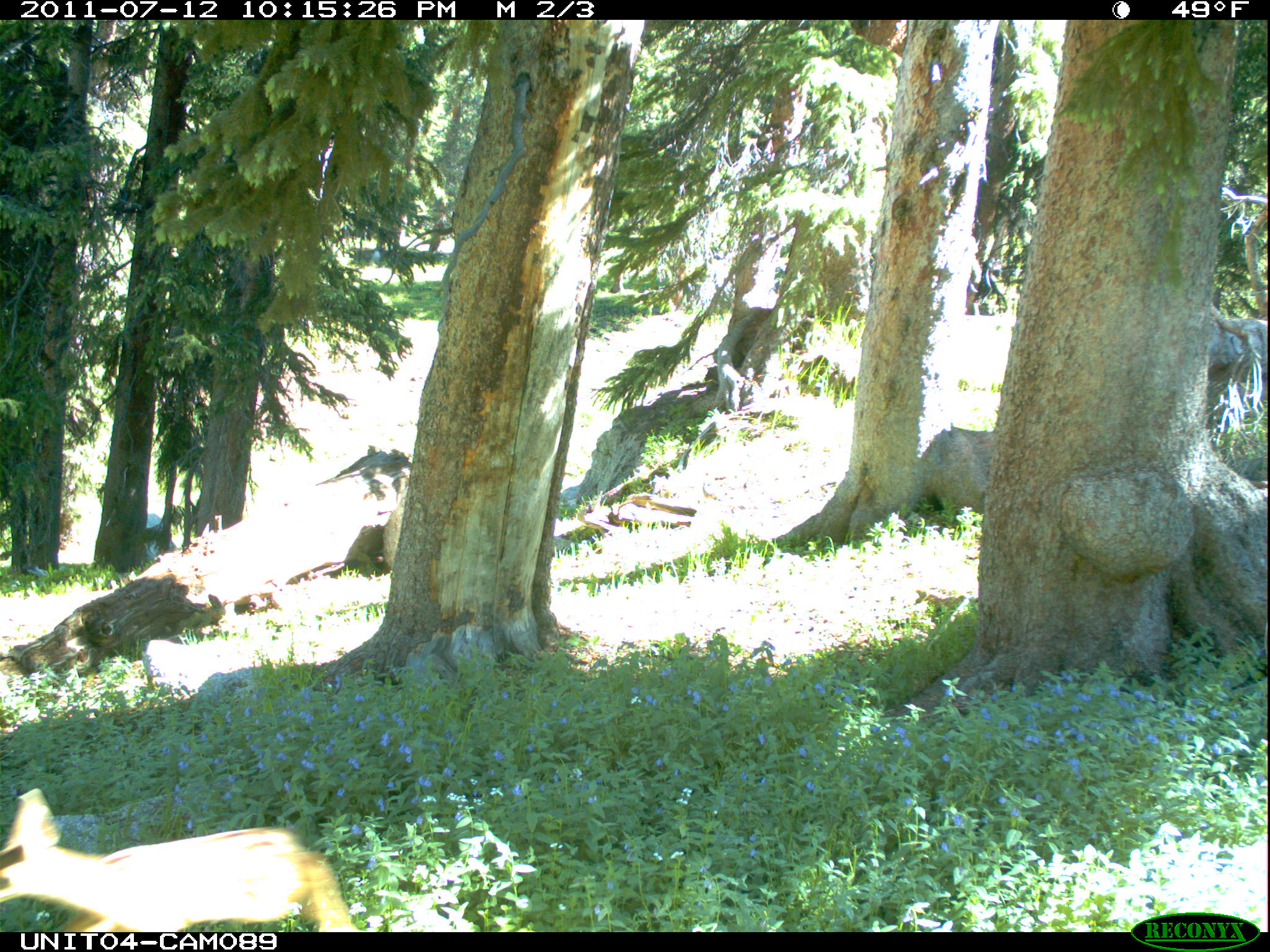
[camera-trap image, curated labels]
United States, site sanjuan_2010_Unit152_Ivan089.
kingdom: Animalia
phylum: Chordata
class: Mammalia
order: Artiodactyla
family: Cervidae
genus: Odocoileus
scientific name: Odocoileus hemionus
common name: mule deer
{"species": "Odocoileus hemionus (mule deer)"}